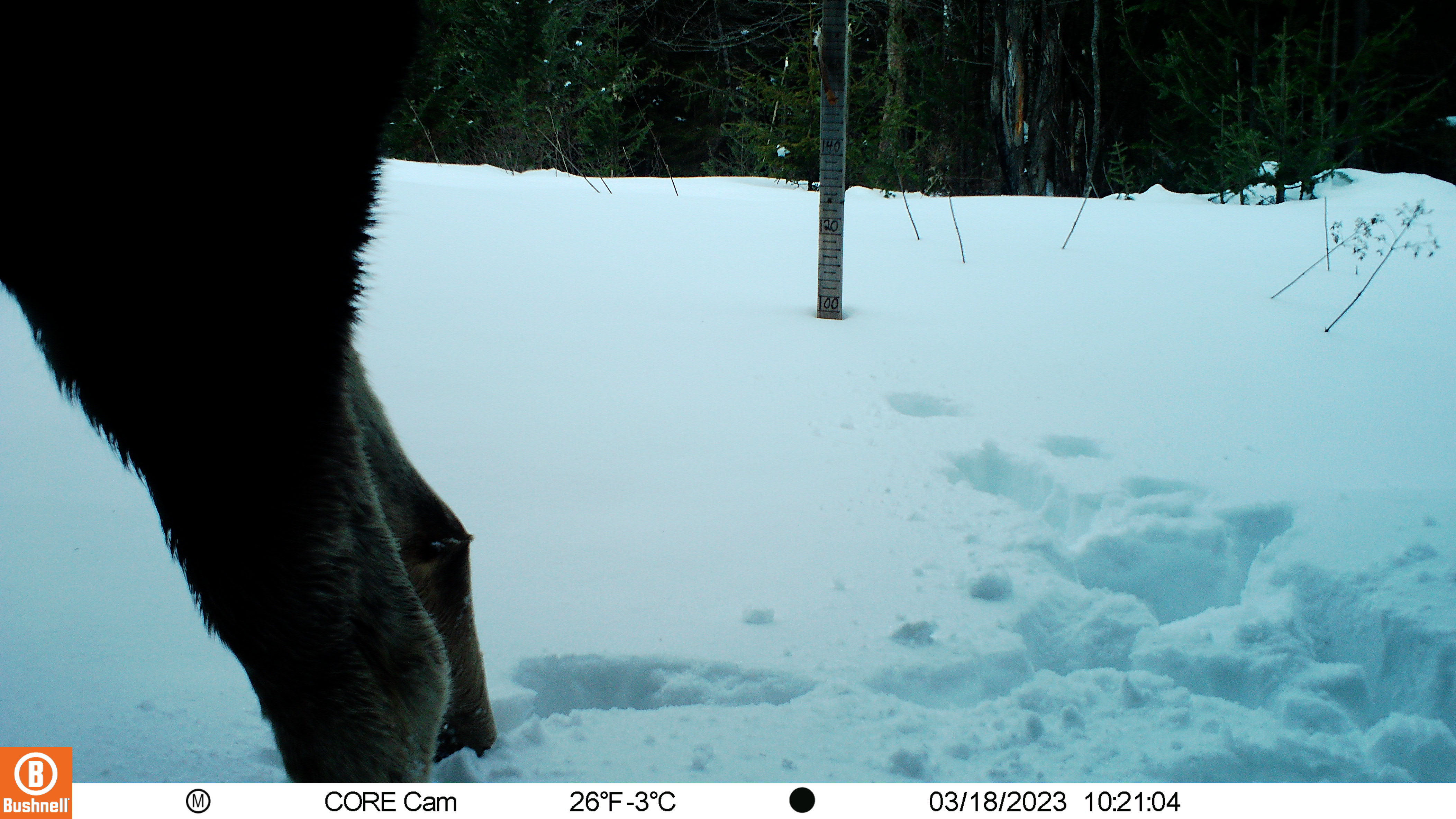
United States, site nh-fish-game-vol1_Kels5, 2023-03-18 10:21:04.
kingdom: Animalia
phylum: Chordata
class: Mammalia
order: Artiodactyla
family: Cervidae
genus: Alces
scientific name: Alces alces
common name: moose